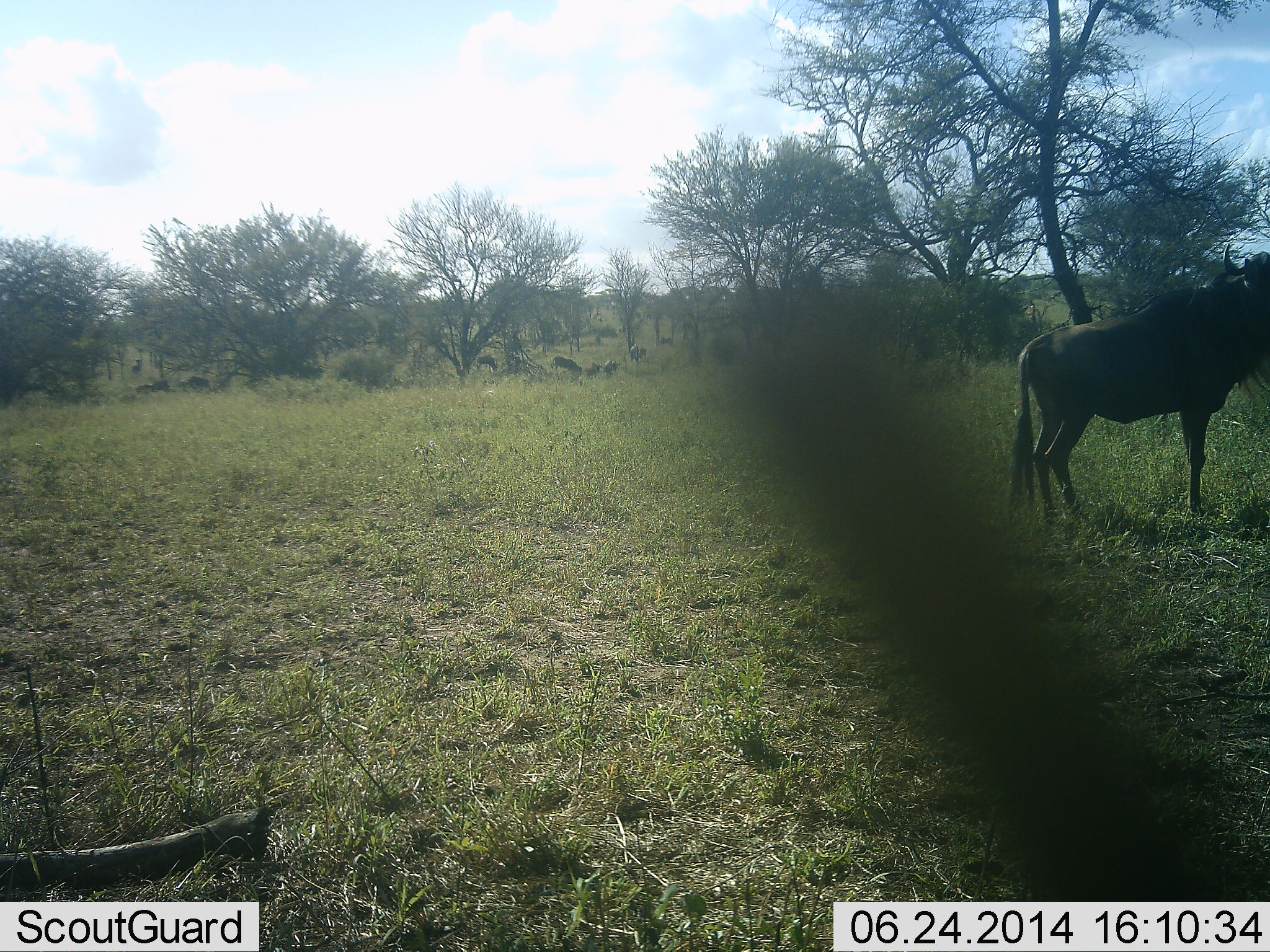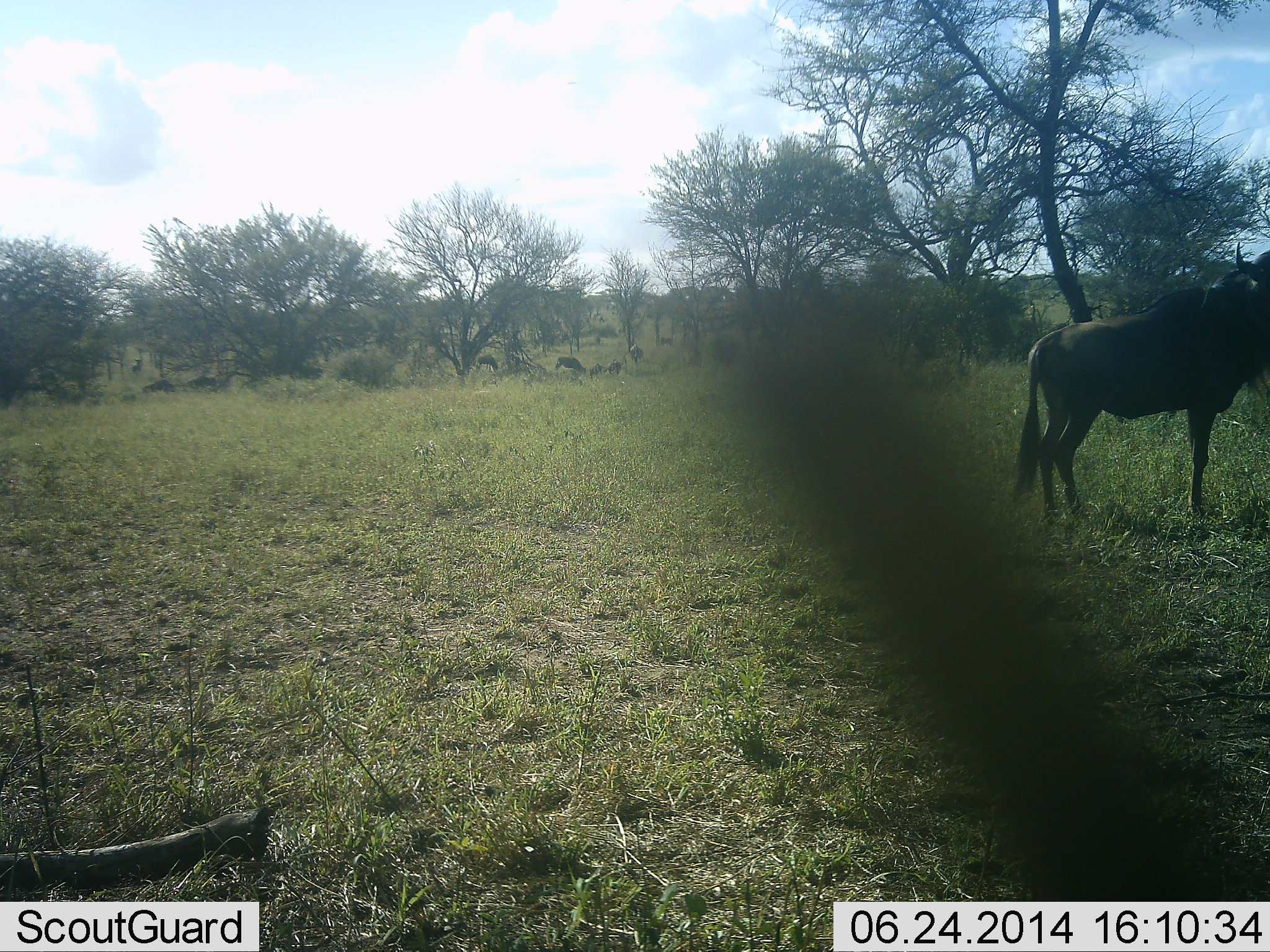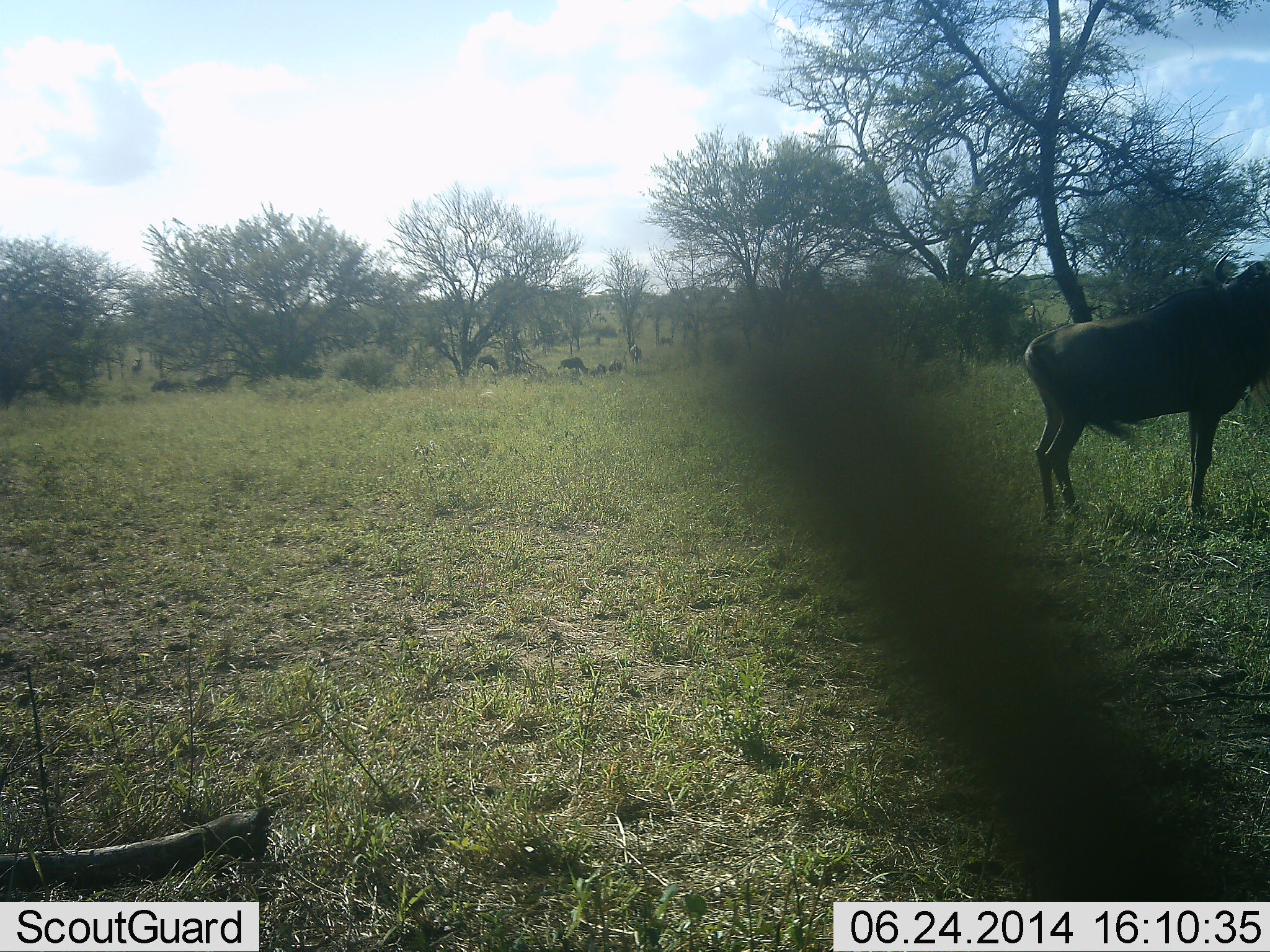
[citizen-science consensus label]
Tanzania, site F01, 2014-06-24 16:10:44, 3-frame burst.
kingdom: Animalia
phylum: Chordata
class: Mammalia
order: Artiodactyla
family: Bovidae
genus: Connochaetes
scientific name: Connochaetes taurinus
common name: blue wildebeest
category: wildebeest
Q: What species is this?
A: Wildebeest (blue wildebeest) (Connochaetes taurinus).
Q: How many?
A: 8.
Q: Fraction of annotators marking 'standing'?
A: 90%.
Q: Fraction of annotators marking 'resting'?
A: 0%.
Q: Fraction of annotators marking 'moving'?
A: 30%.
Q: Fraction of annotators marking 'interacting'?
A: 0%.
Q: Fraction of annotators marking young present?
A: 0%.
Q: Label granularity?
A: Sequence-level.